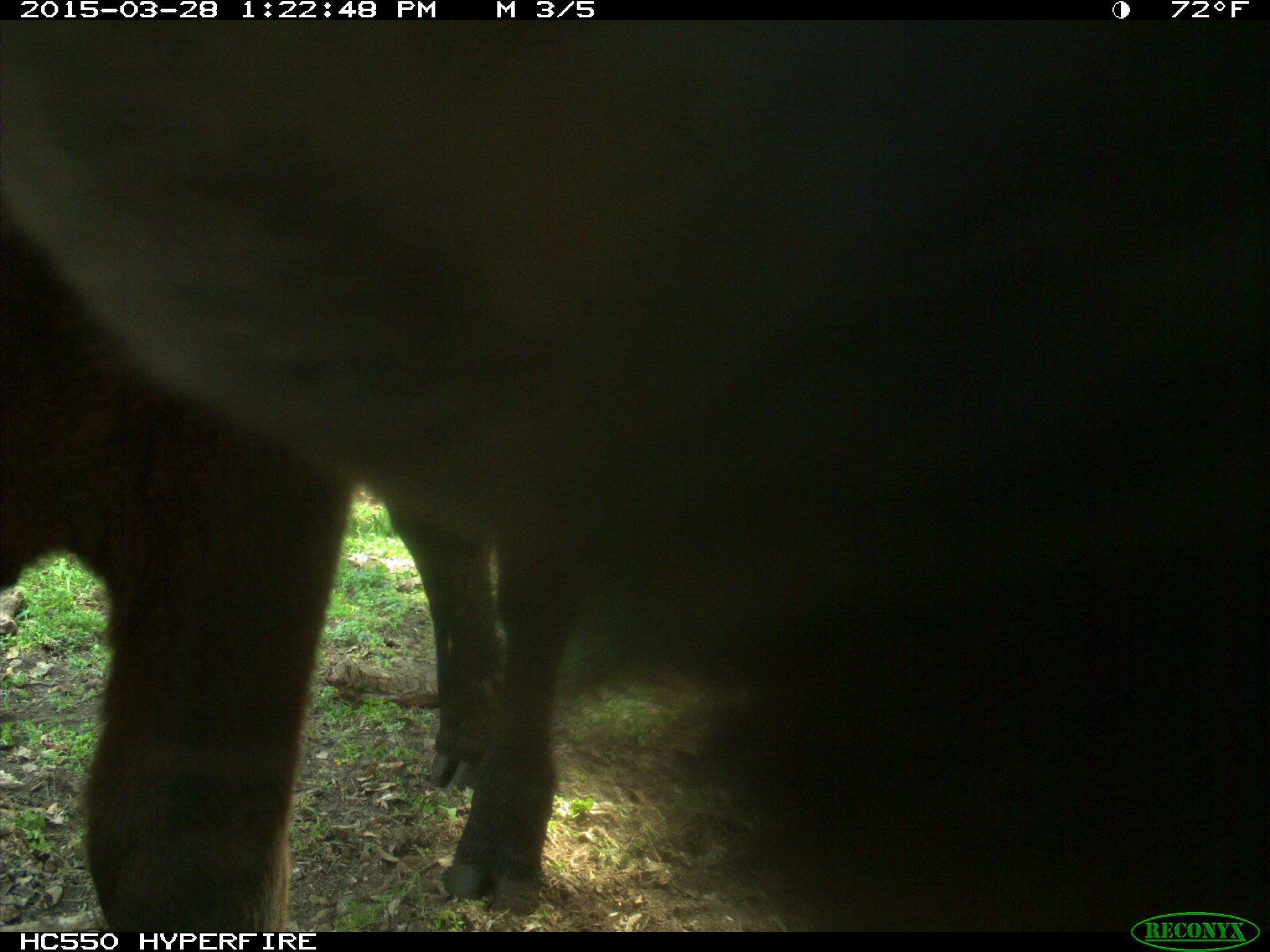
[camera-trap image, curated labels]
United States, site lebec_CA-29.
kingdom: Animalia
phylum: Chordata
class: Mammalia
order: Artiodactyla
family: Bovidae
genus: Bos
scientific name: Bos taurus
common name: domestic cow